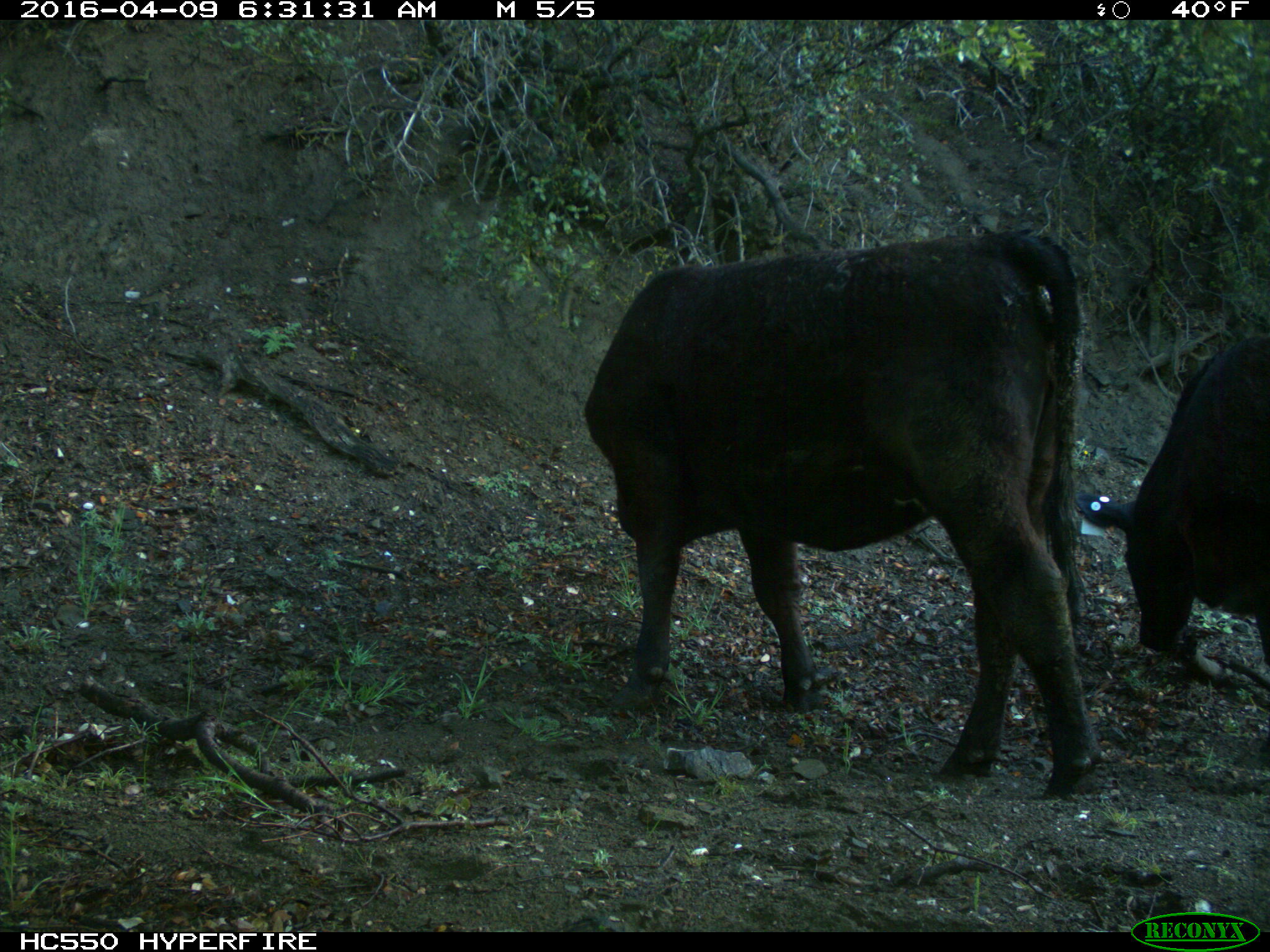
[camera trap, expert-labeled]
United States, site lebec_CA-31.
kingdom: Animalia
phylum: Chordata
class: Mammalia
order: Artiodactyla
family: Bovidae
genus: Bos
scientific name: Bos taurus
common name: domestic cow